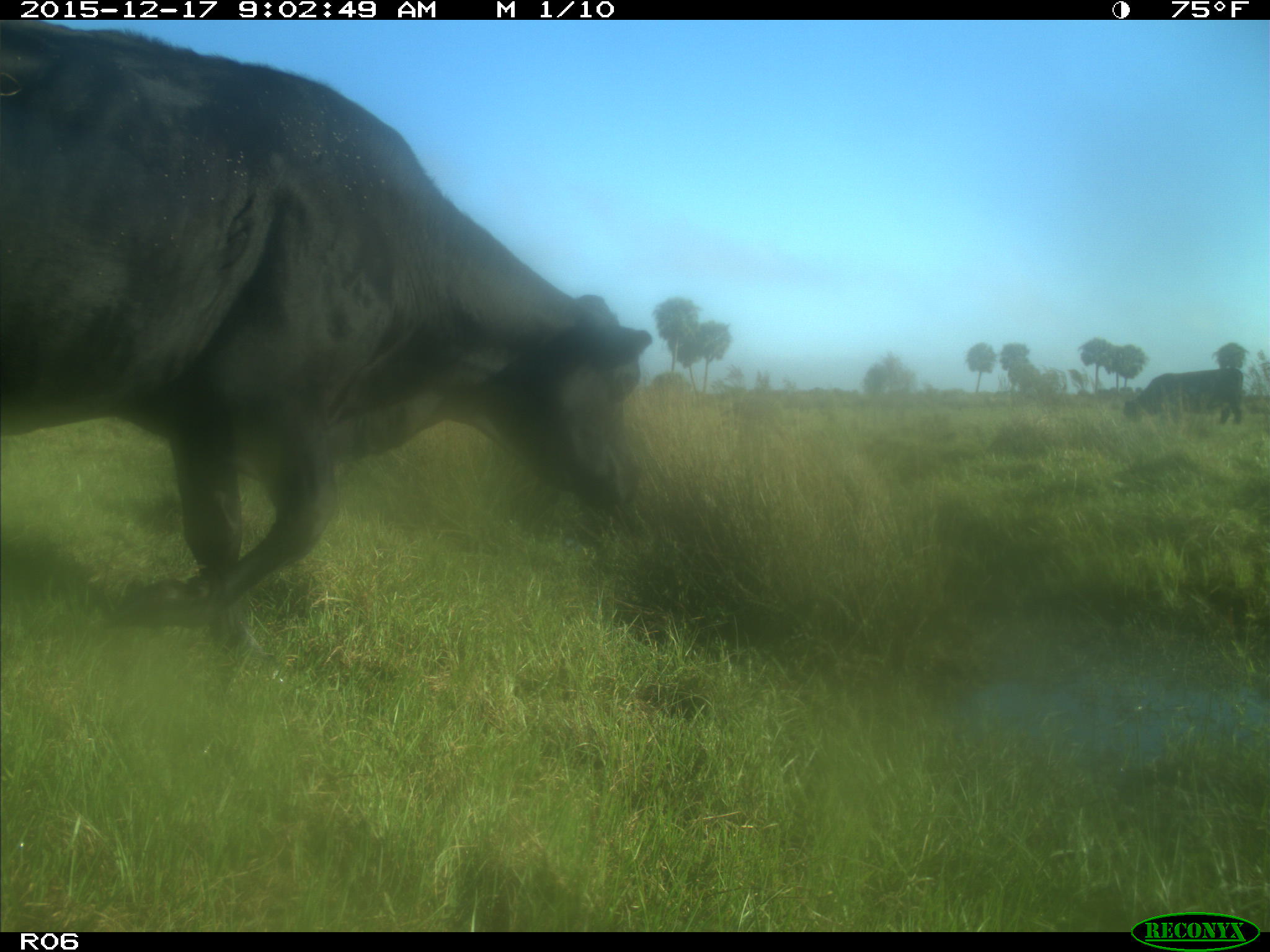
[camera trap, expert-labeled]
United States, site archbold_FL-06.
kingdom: Animalia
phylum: Chordata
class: Mammalia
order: Artiodactyla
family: Bovidae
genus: Bos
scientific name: Bos taurus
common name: domestic cow